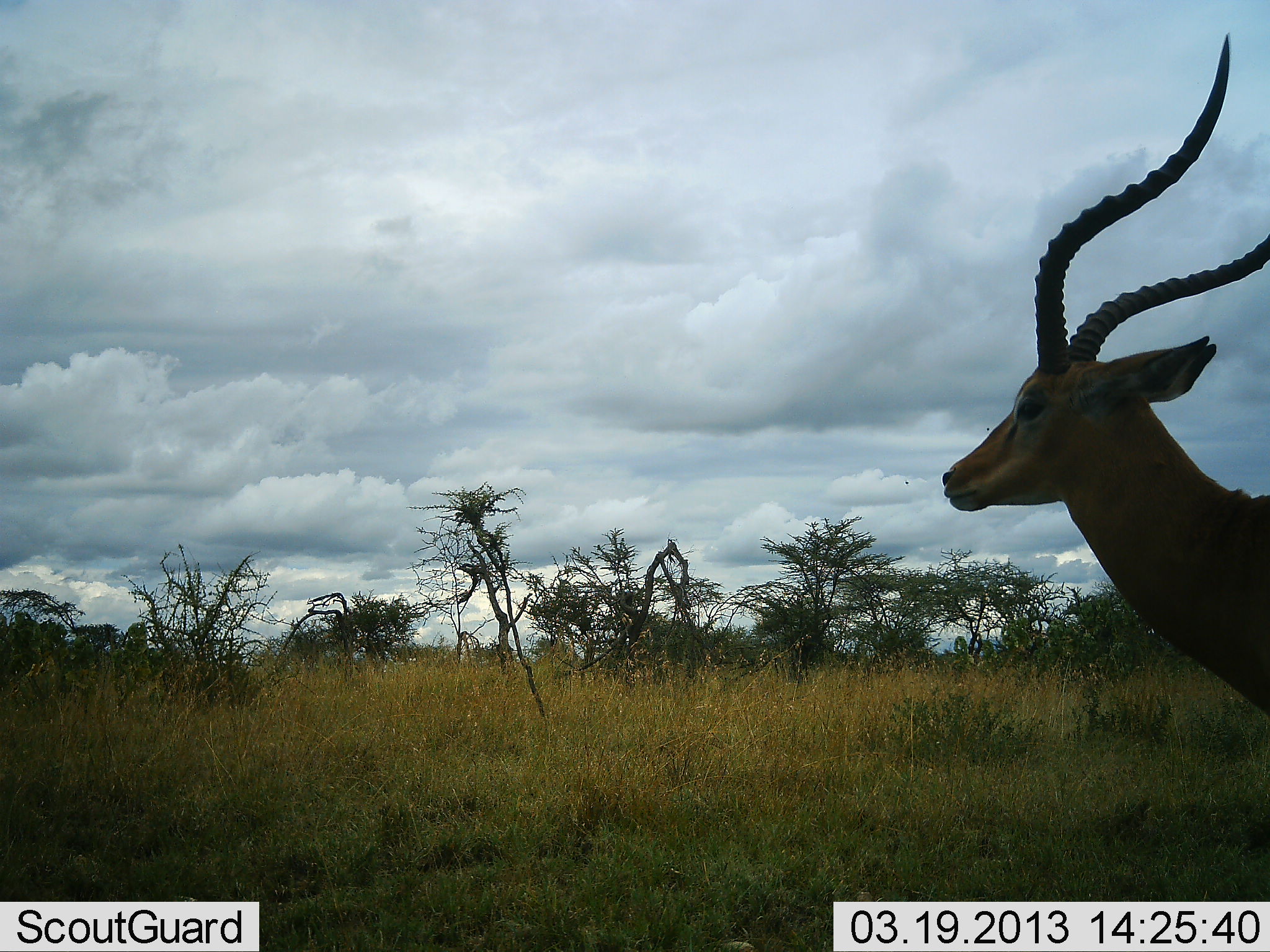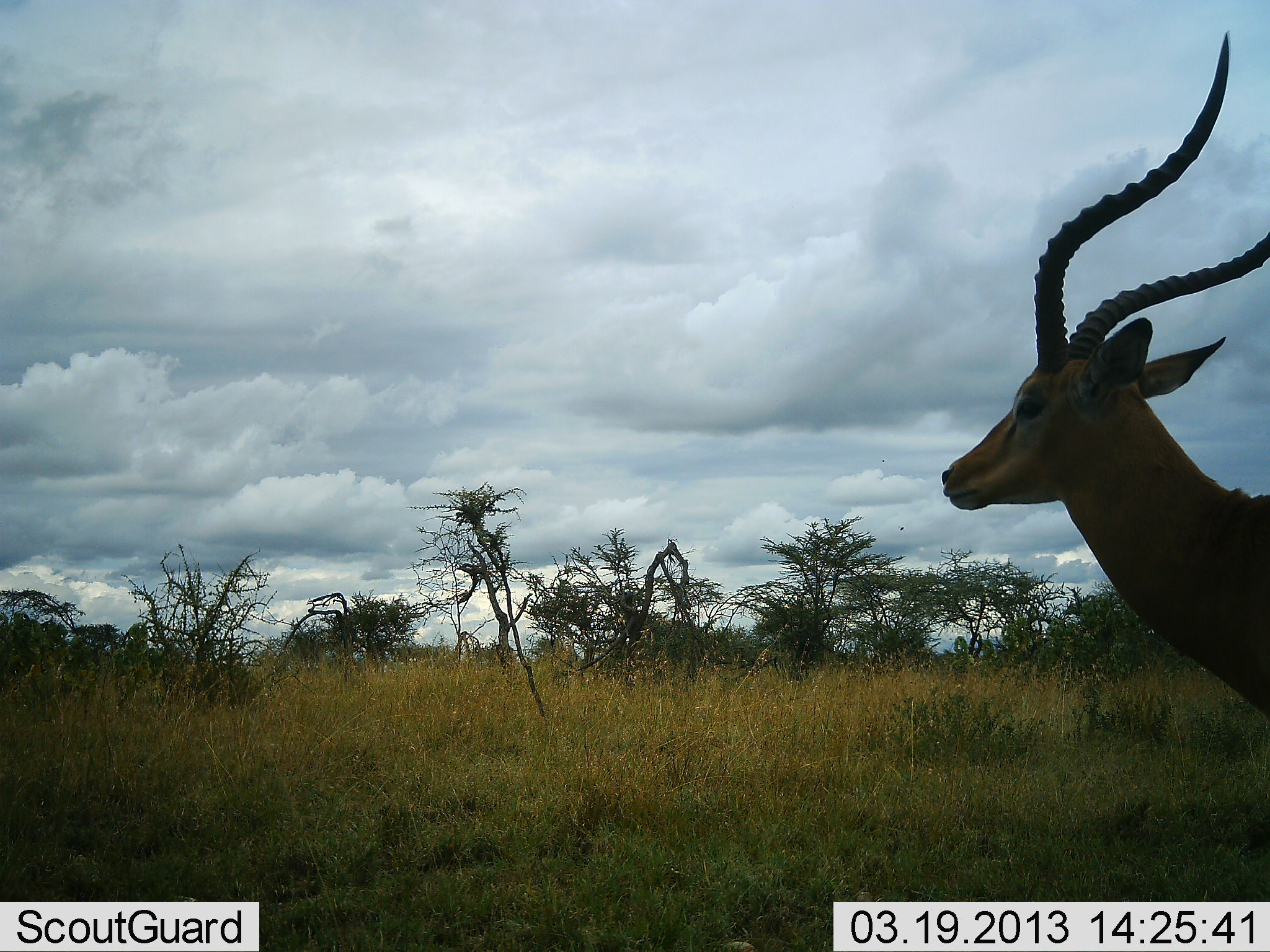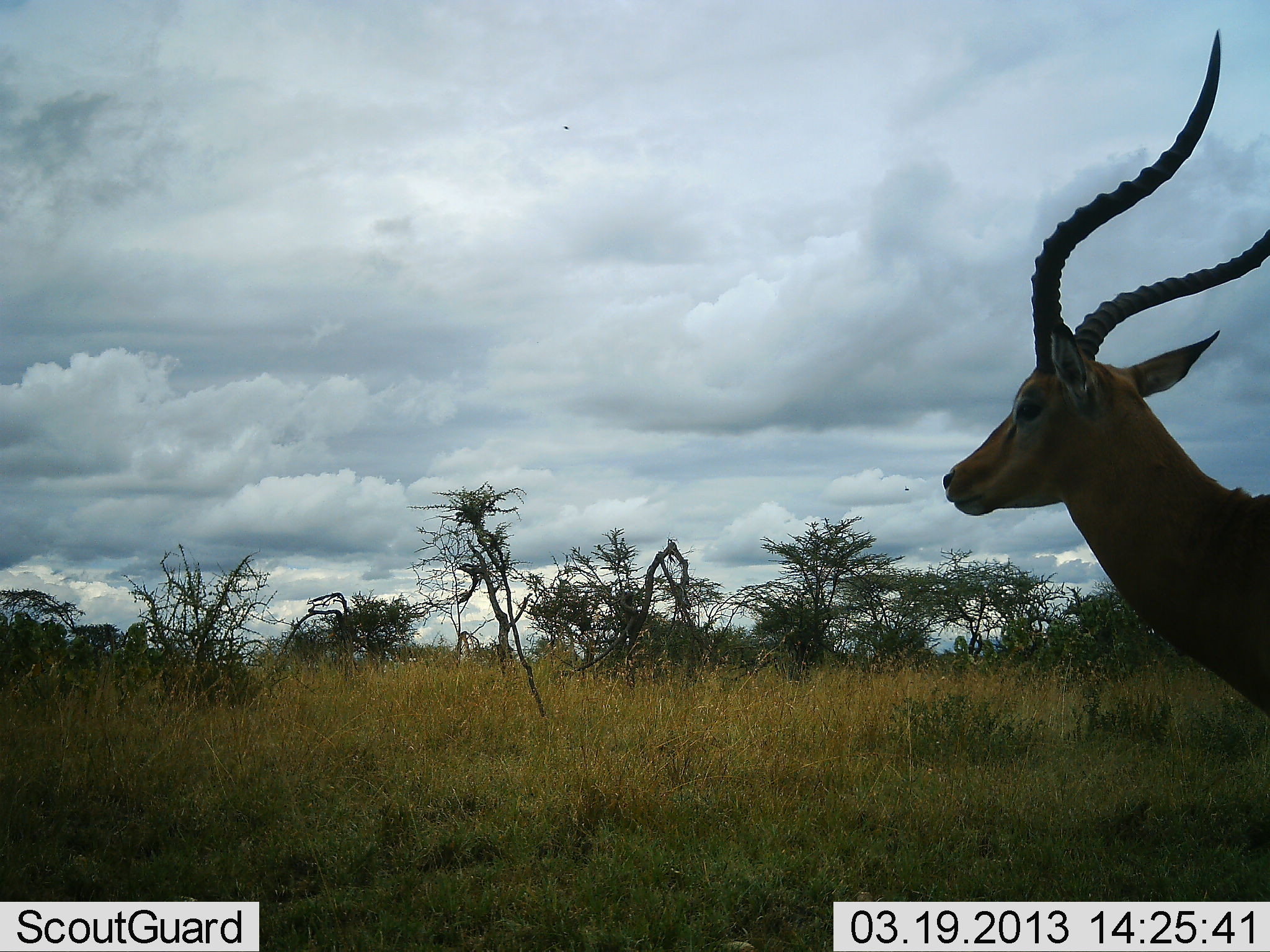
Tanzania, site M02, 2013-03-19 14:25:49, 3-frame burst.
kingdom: Animalia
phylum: Chordata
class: Mammalia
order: Artiodactyla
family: Bovidae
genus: Aepyceros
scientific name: Aepyceros melampus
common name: impala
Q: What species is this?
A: Impala (Aepyceros melampus).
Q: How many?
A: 1.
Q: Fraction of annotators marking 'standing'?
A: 97%.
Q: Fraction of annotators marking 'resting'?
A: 0%.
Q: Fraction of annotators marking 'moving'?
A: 0%.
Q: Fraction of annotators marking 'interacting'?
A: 3%.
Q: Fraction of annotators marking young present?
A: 0%.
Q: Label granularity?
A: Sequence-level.